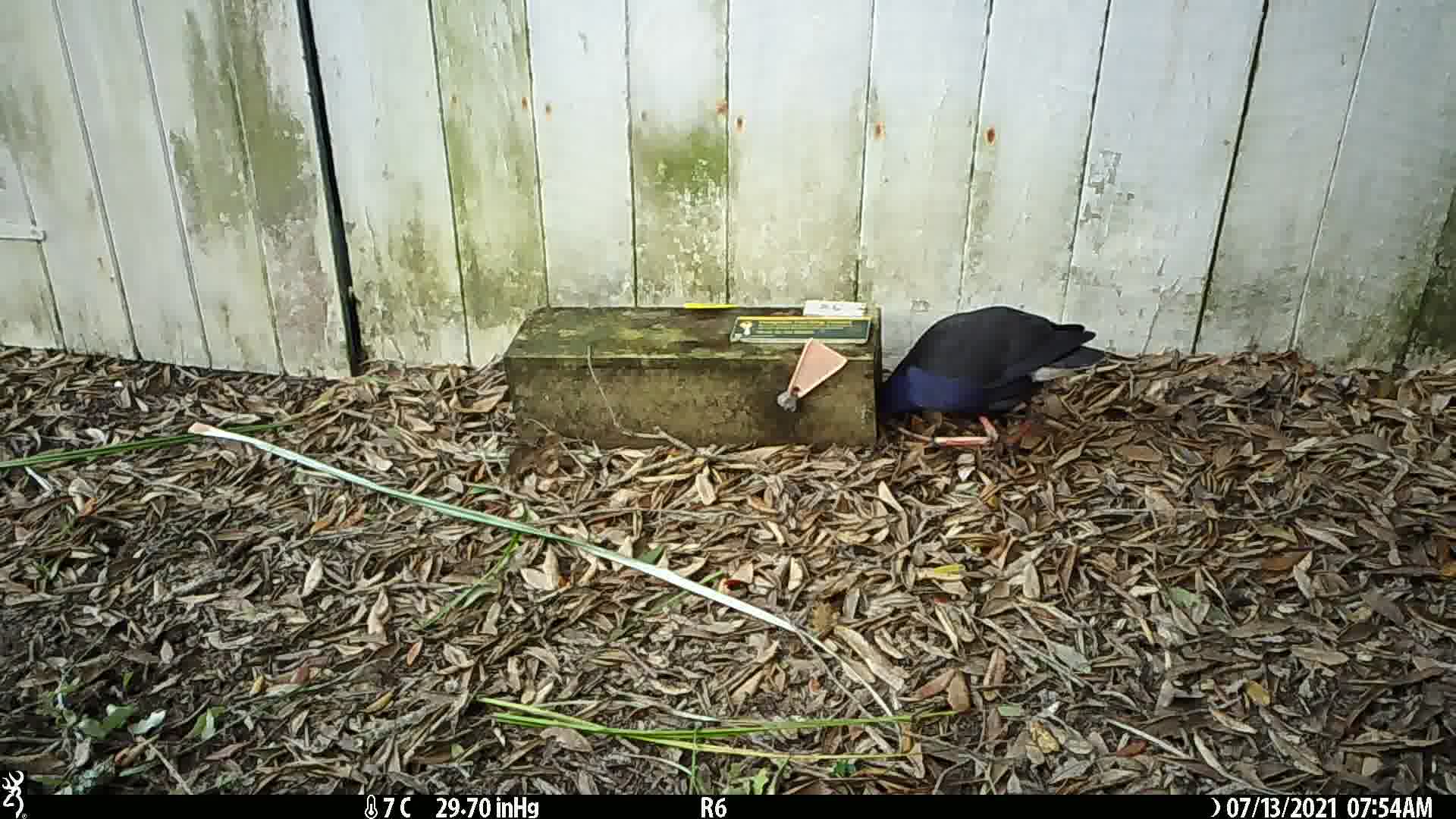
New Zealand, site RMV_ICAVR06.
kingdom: Animalia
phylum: Chordata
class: Aves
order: Gruiformes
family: Rallidae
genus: Porphyrio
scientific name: Porphyrio melanotus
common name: australasian swamphen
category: pukeko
Pukeko (australasian swamphen) (Porphyrio melanotus).